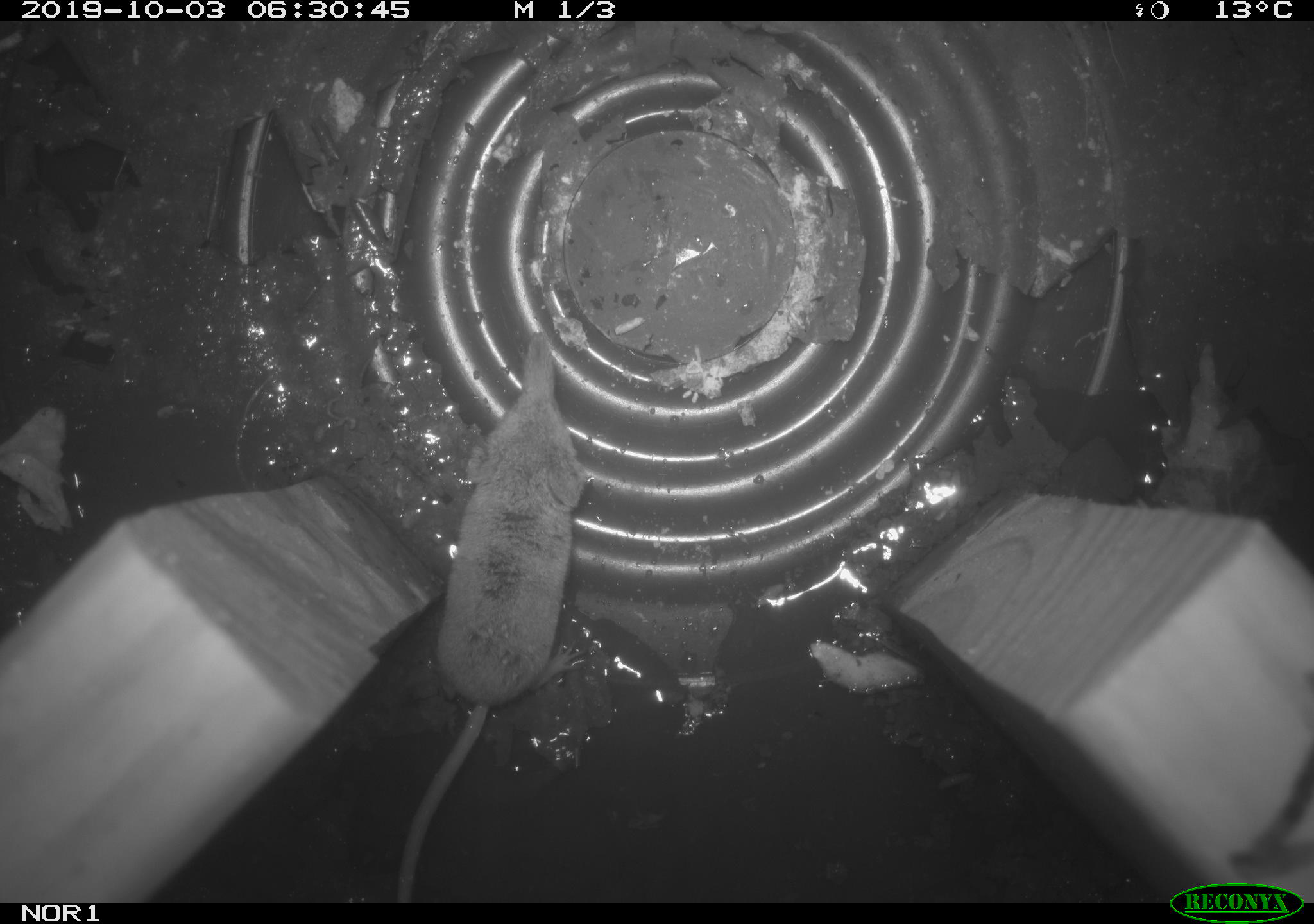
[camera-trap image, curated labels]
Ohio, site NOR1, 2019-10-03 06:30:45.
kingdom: Animalia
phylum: Chordata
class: Mammalia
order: Eulipotyphla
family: Soricidae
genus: Sorex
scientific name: Sorex cinereus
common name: masked shrew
Masked shrew (Sorex cinereus).